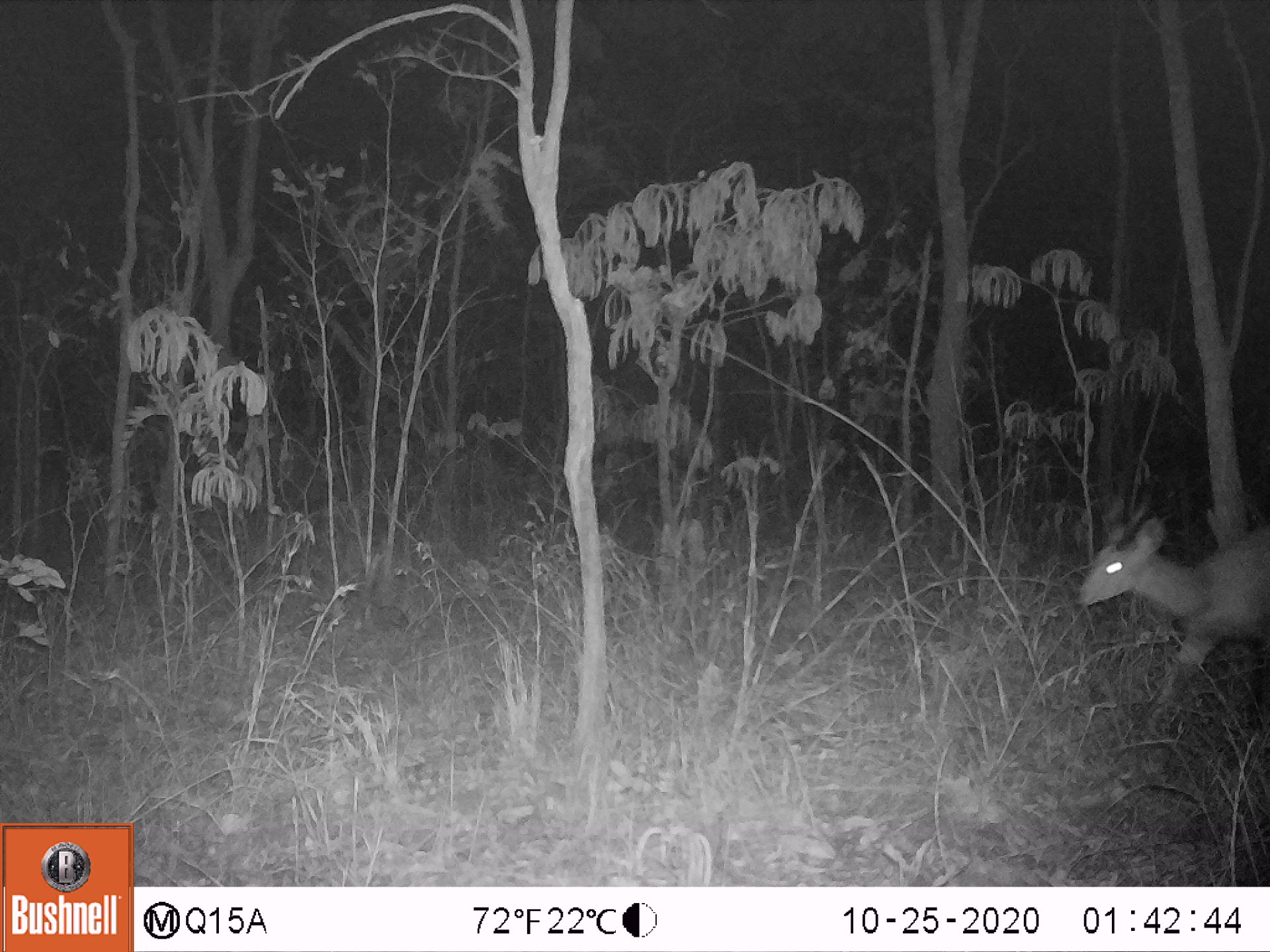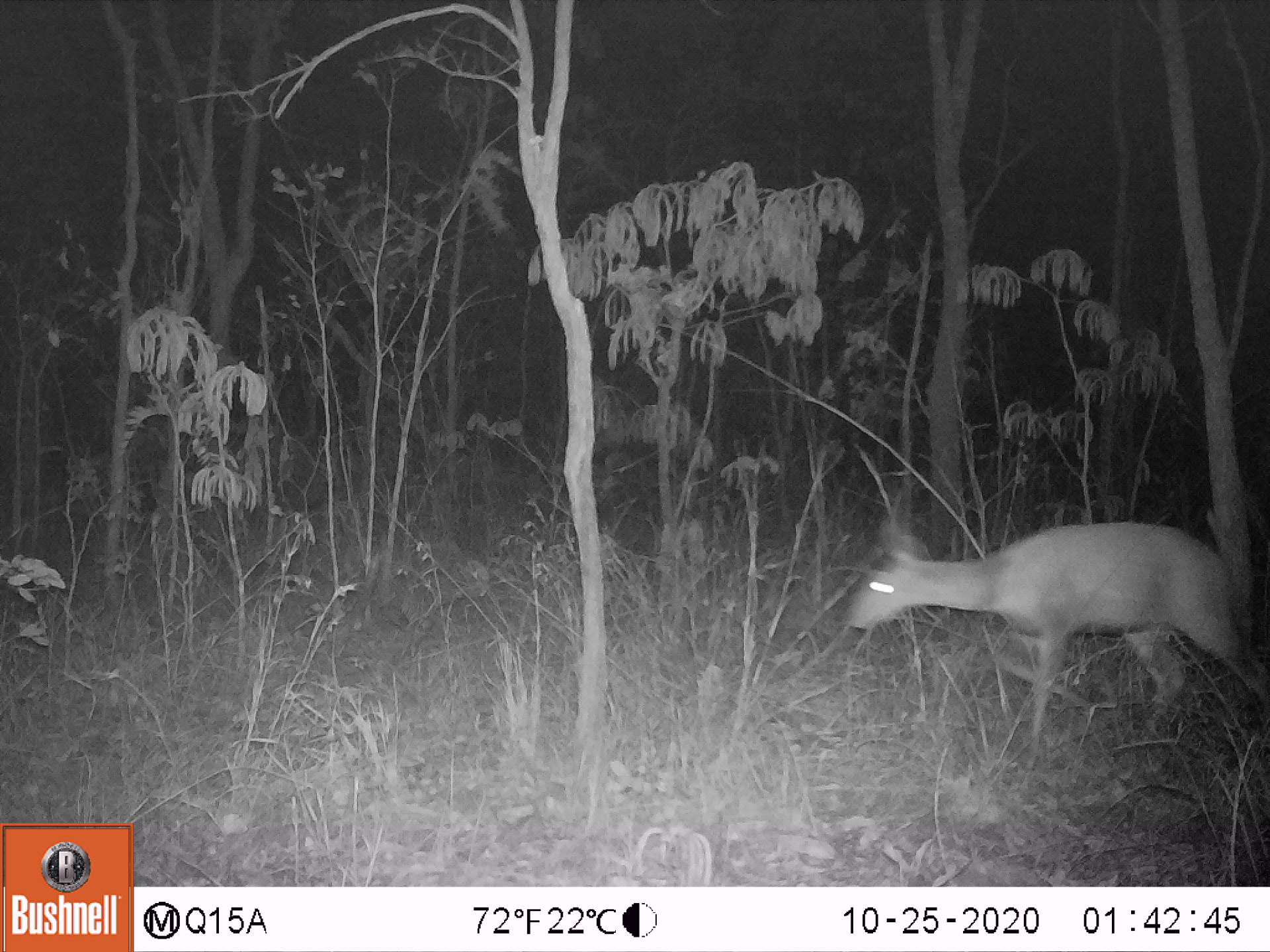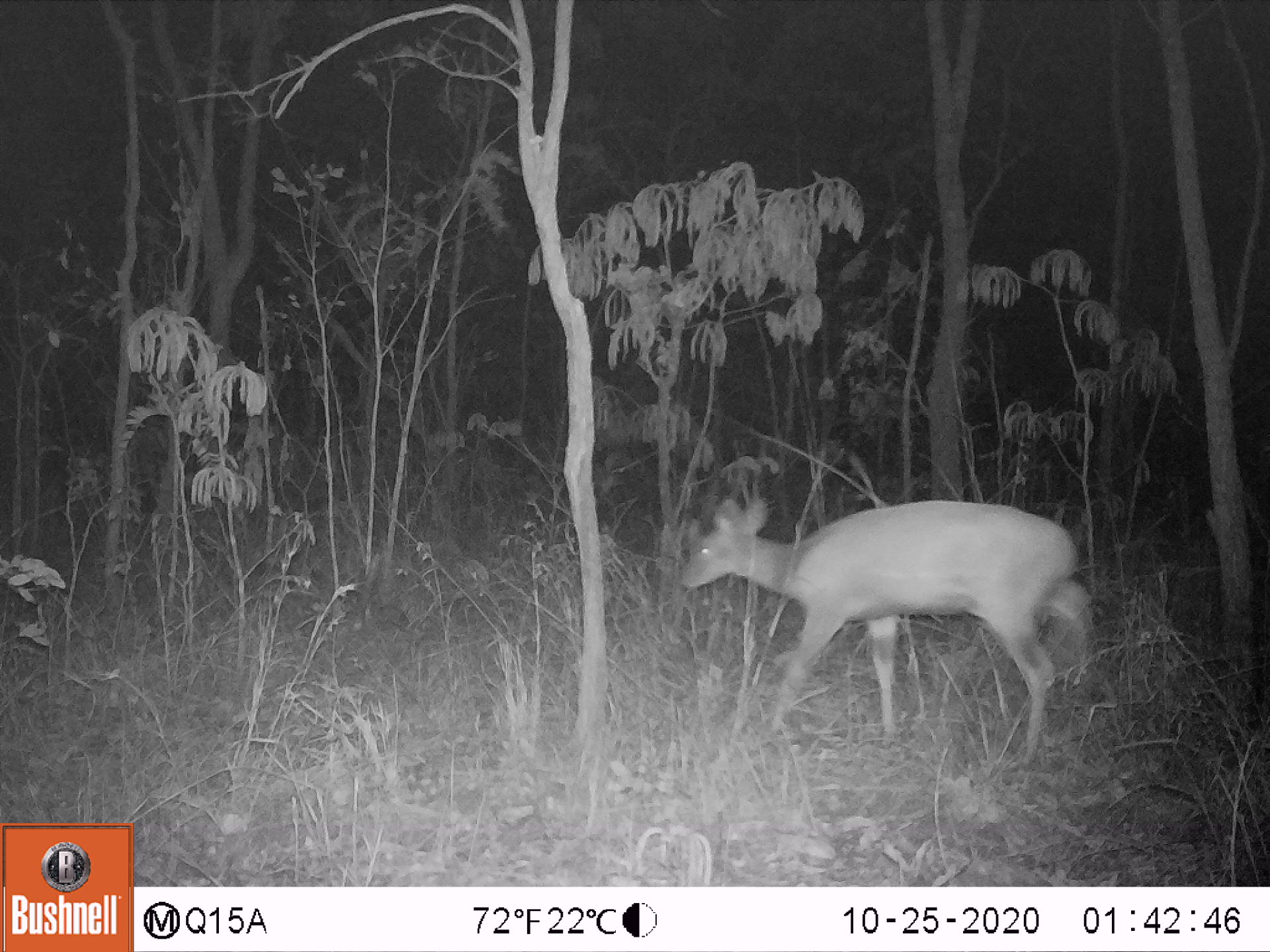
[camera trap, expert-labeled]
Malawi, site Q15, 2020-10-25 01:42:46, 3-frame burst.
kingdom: Animalia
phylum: Chordata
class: Mammalia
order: Artiodactyla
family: Bovidae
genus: Tragelaphus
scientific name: Tragelaphus sylvaticus sylvaticus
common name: cape bushbuck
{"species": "cape bushbuck (Tragelaphus sylvaticus sylvaticus)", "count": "1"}